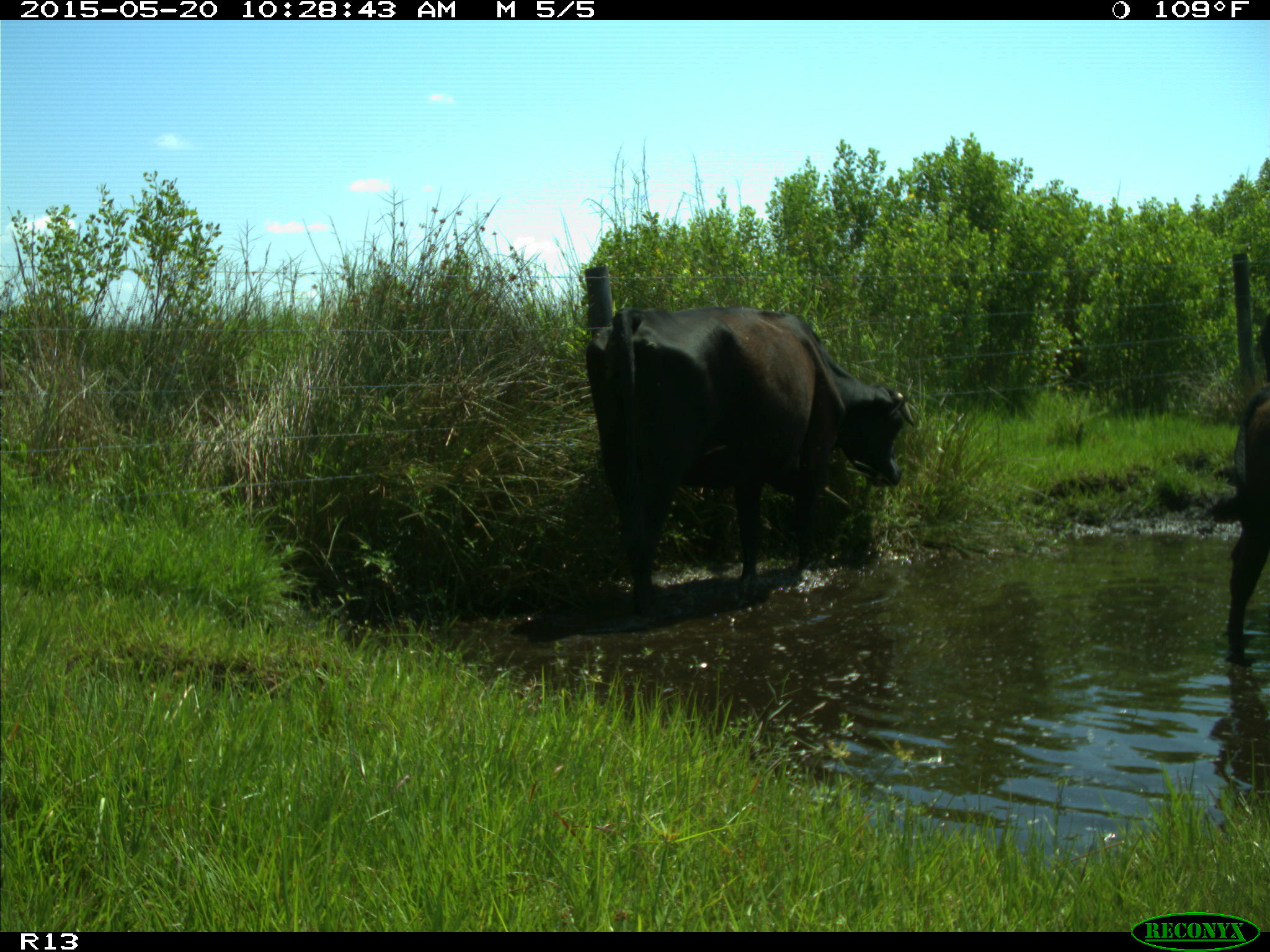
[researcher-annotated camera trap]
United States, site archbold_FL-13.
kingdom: Animalia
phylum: Chordata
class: Mammalia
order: Artiodactyla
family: Bovidae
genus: Bos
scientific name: Bos taurus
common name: domestic cow